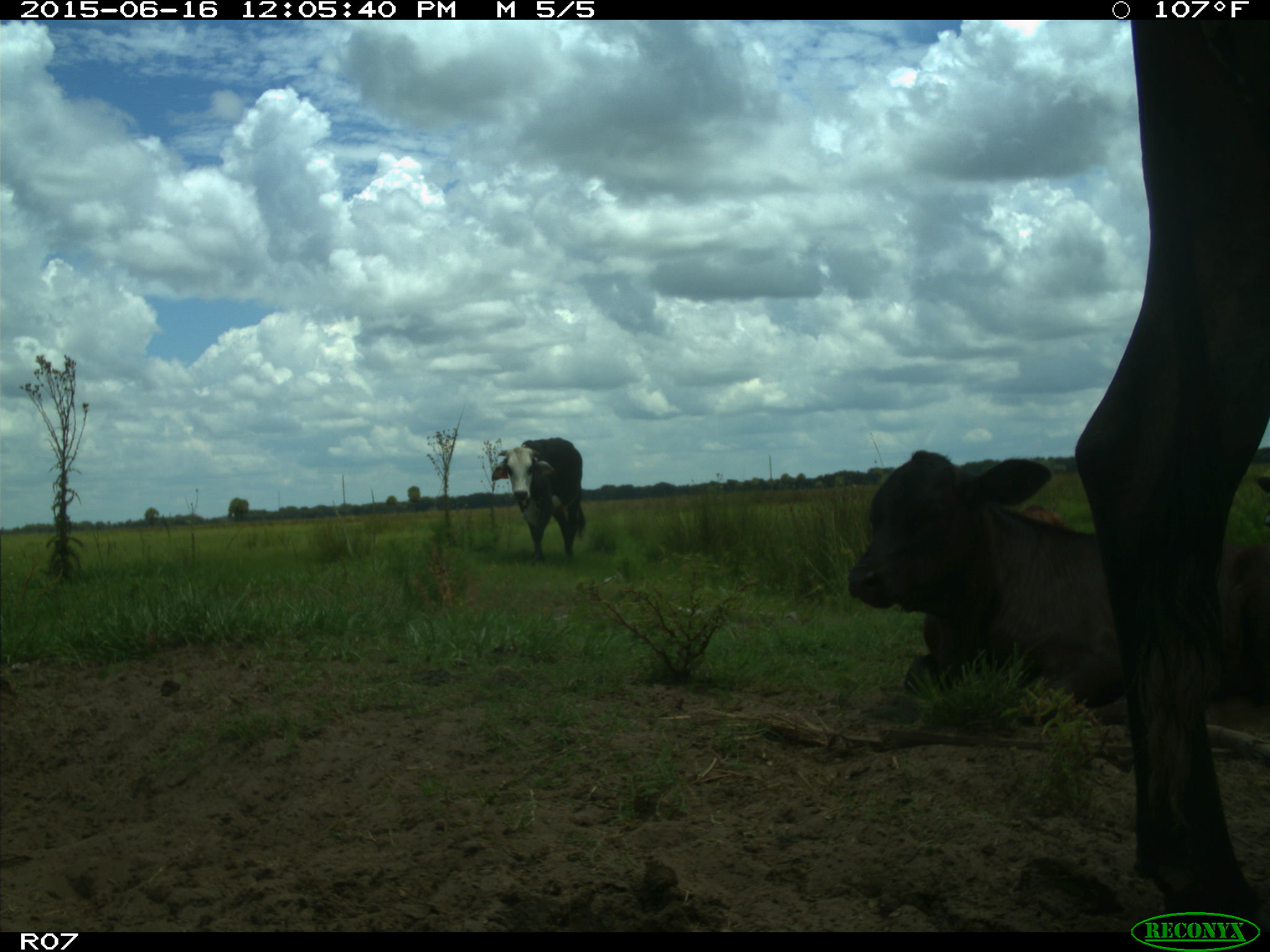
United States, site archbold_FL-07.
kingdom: Animalia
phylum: Chordata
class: Mammalia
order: Artiodactyla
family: Bovidae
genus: Bos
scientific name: Bos taurus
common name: domestic cow